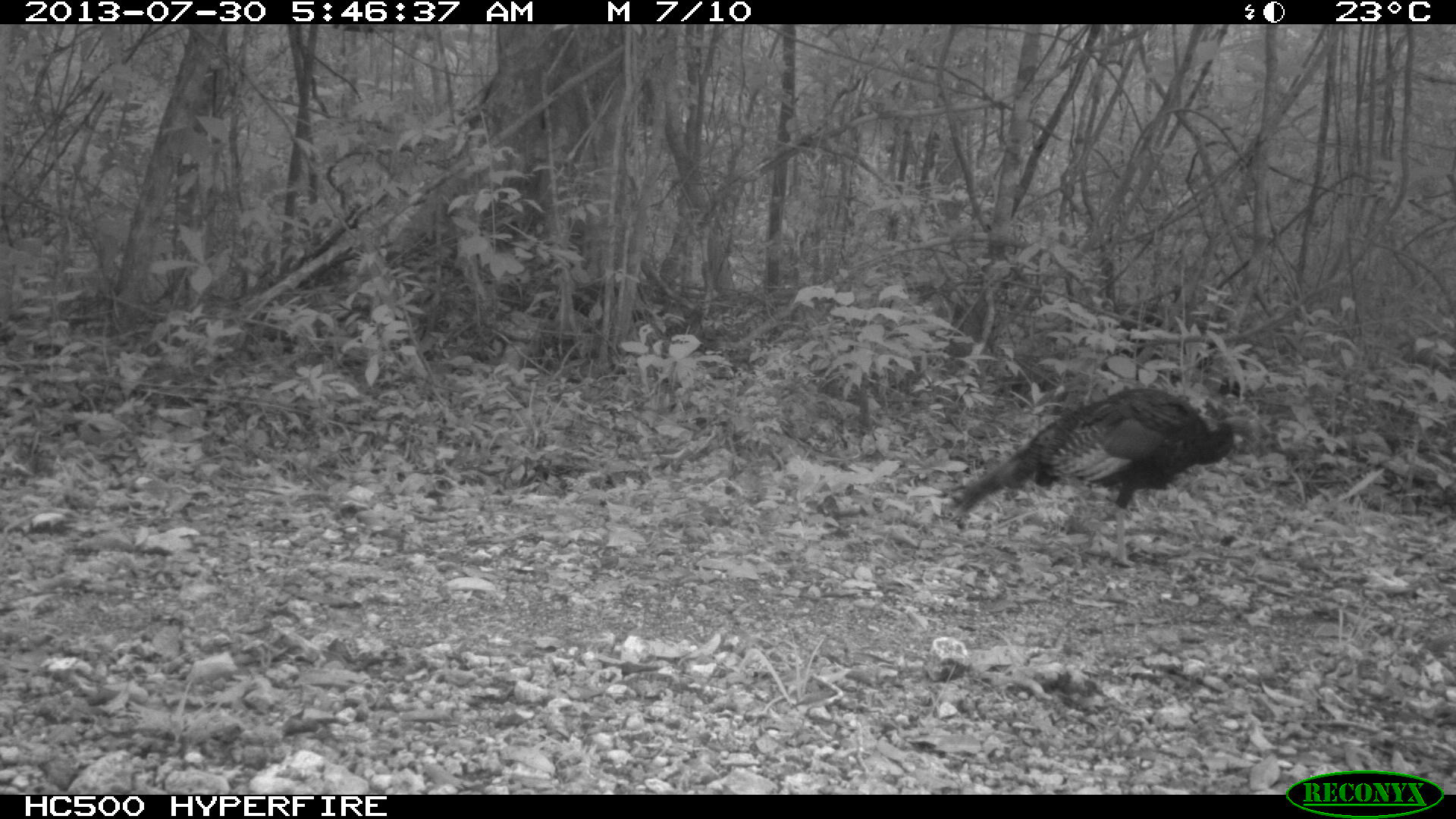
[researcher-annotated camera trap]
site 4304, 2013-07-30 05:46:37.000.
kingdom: Animalia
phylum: Chordata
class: Aves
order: Galliformes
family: Phasianidae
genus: Meleagris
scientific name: Meleagris ocellata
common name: ocellated turkey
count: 2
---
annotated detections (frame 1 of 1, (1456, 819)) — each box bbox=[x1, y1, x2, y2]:
meleagris ocellata: bbox=[949, 387, 1266, 566]